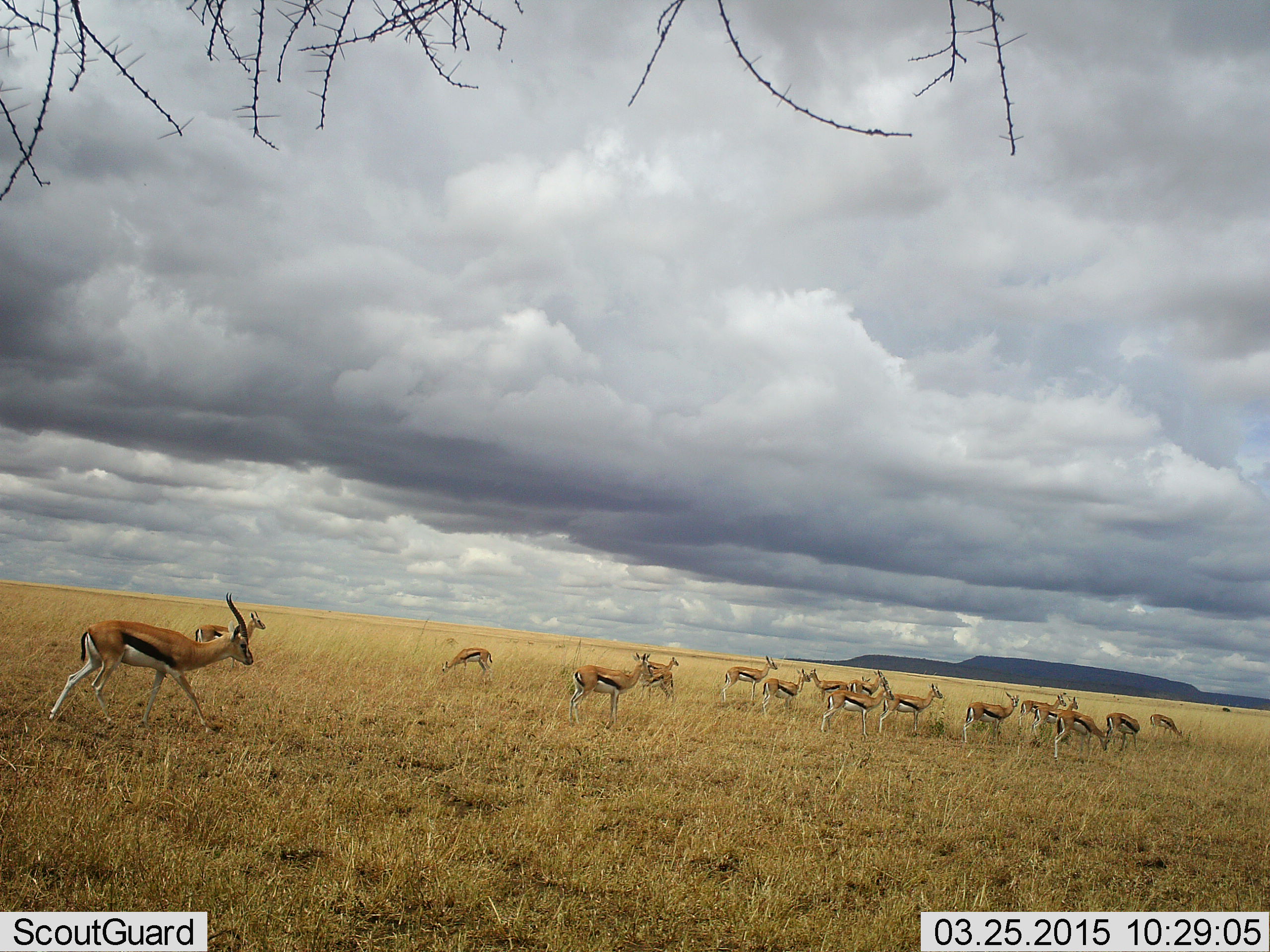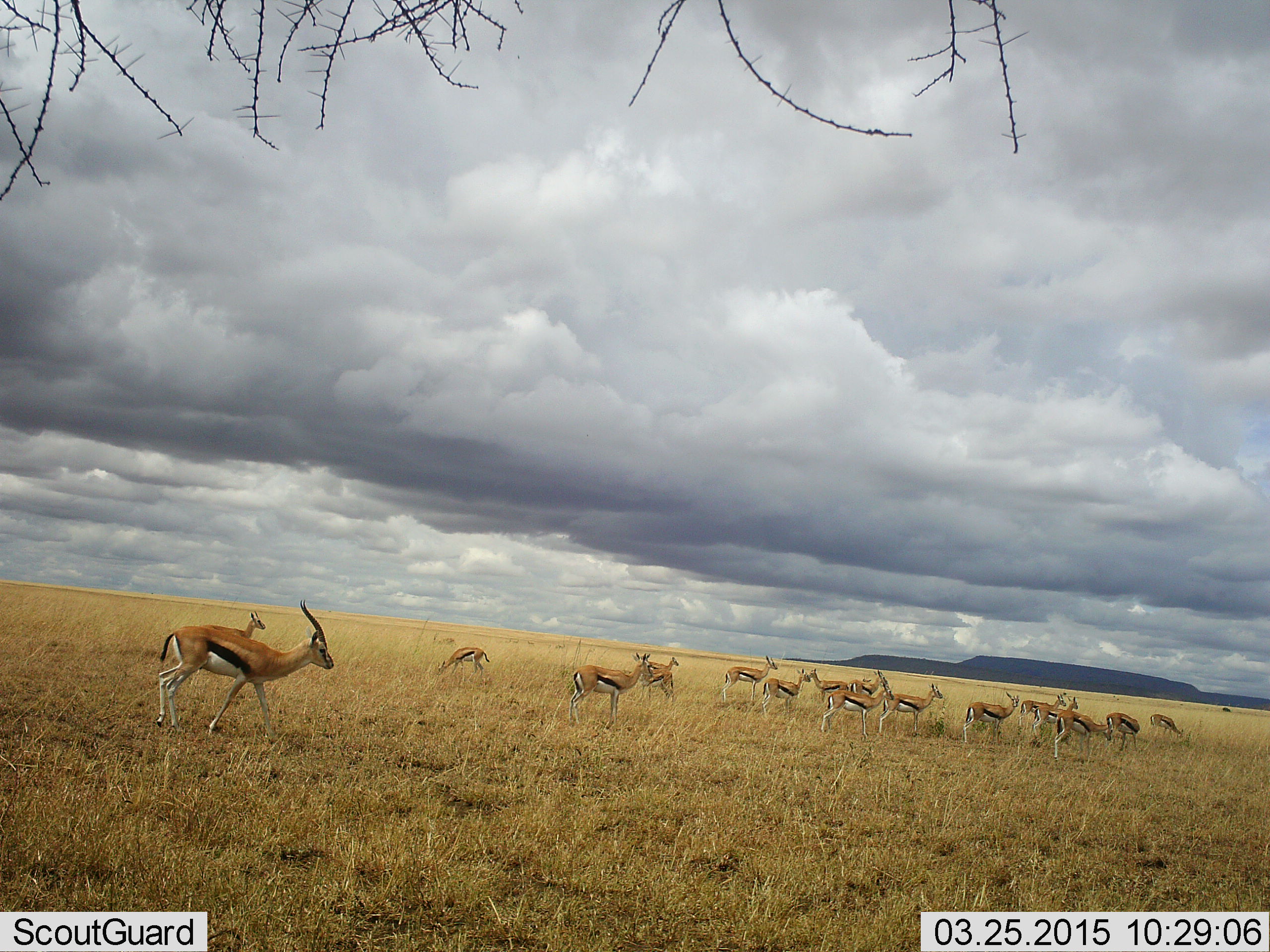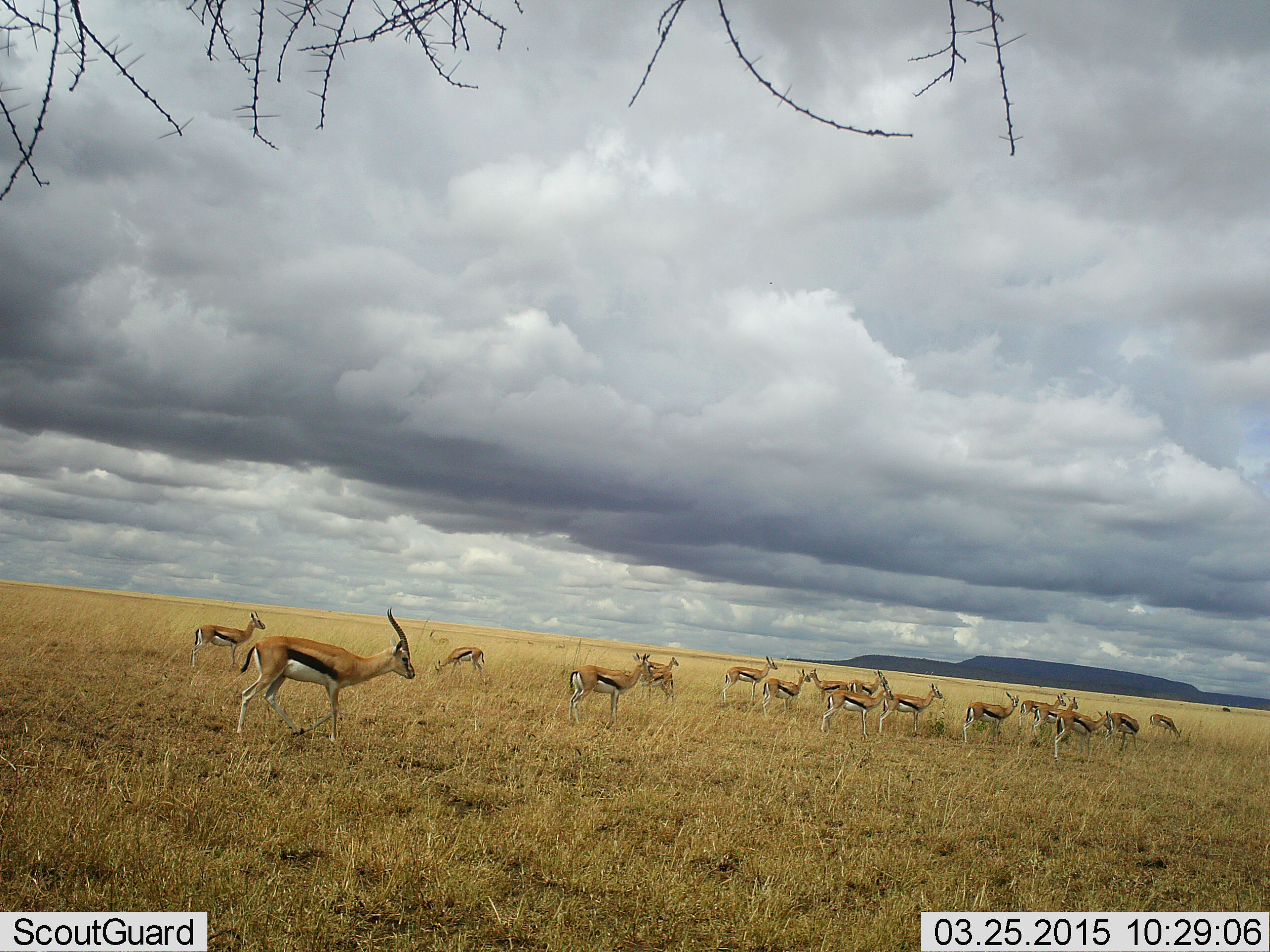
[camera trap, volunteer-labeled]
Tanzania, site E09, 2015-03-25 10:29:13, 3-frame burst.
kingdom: Animalia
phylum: Chordata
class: Mammalia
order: Artiodactyla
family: Bovidae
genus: Eudorcas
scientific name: Eudorcas thomsonii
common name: thomson's gazelle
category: gazellethomsons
Gazellethomsons (thomson's gazelle) (Eudorcas thomsonii), count 11-50. Behavior (volunteer vote fractions): standing 100%, resting 0%, moving 80%, interacting 0%. Young present (vote fraction): 0%. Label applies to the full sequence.